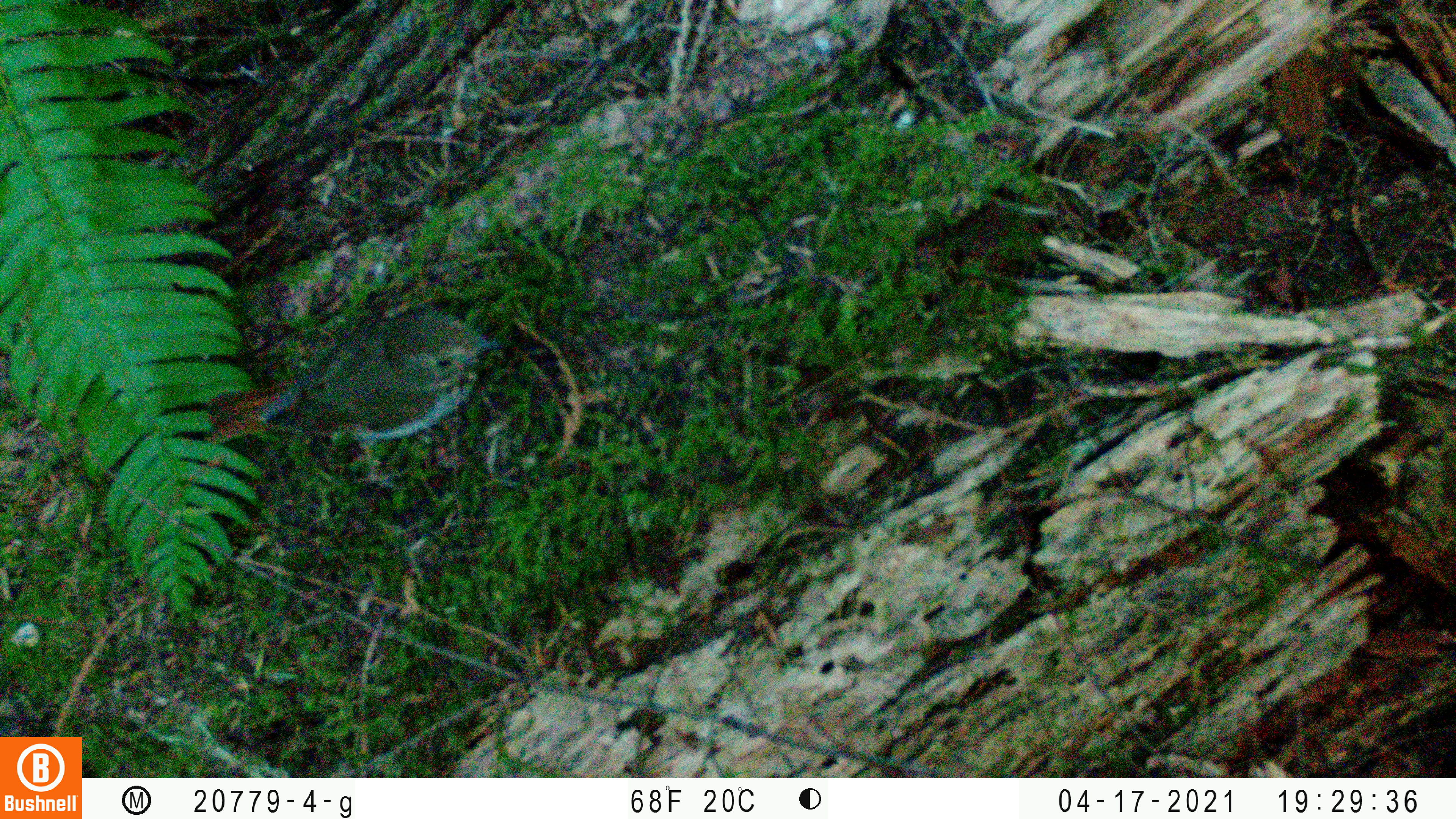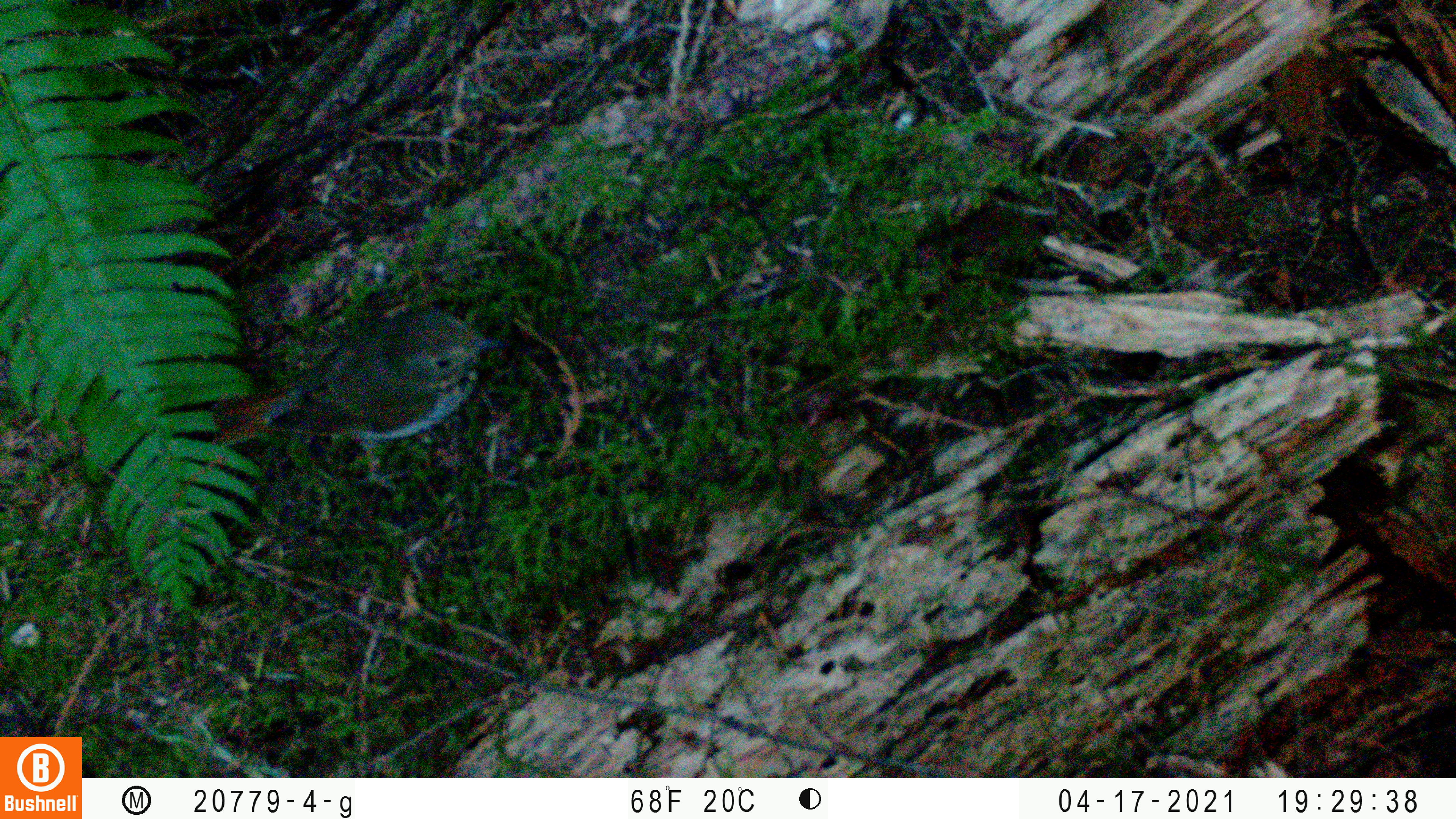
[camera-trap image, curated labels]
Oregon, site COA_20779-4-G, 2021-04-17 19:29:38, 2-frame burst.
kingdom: Animalia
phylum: Chordata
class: Aves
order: Passeriformes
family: Turdidae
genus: Catharus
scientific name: Catharus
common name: brown thrushes and nightingale-thrushes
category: catharus species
Catharus species (brown thrushes and nightingale-thrushes) (Catharus).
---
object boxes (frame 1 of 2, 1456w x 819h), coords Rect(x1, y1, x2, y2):
catharus species: Rect(187, 274, 520, 484)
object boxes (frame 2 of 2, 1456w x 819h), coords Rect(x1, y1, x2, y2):
catharus species: Rect(187, 272, 524, 497)